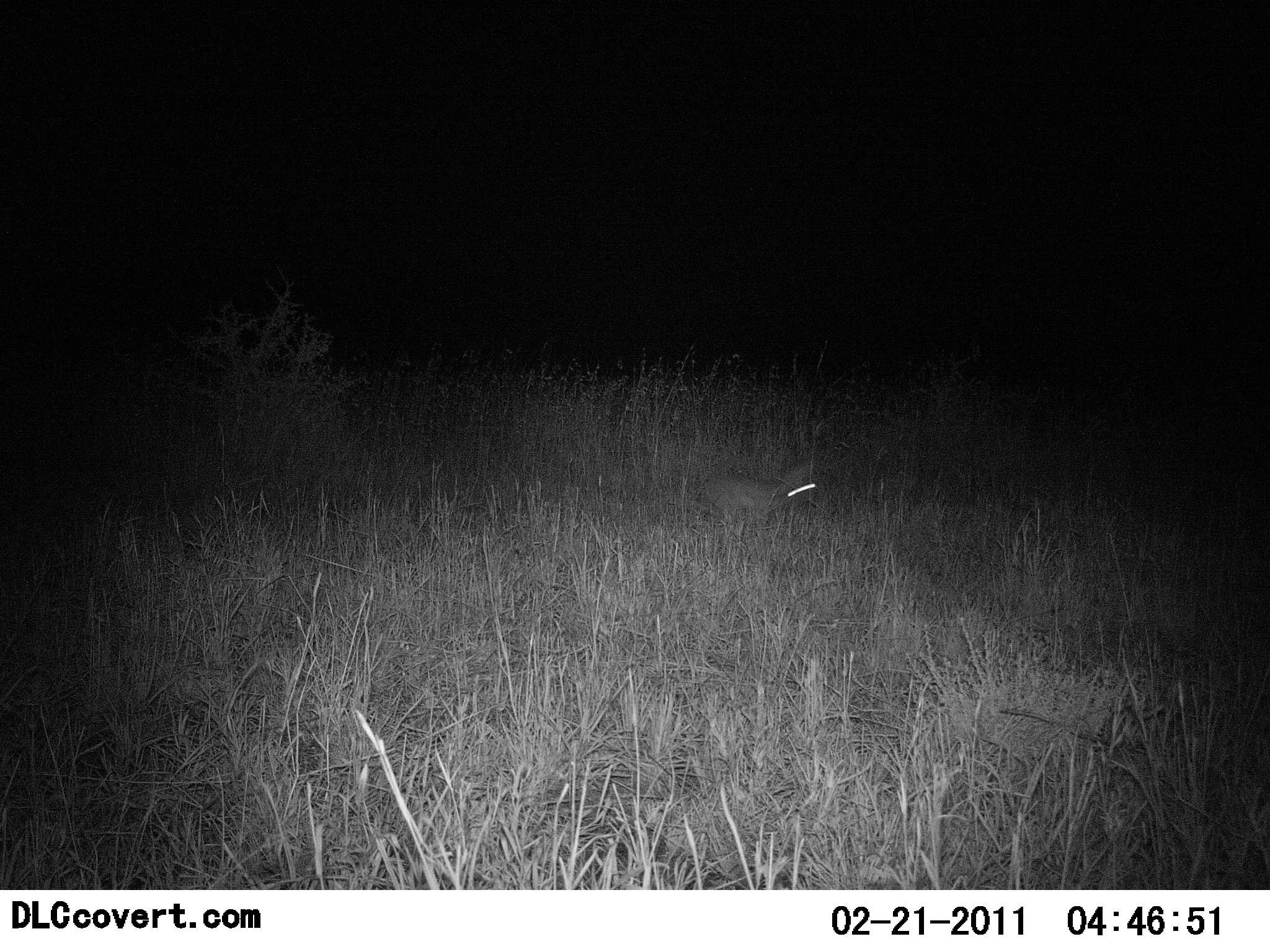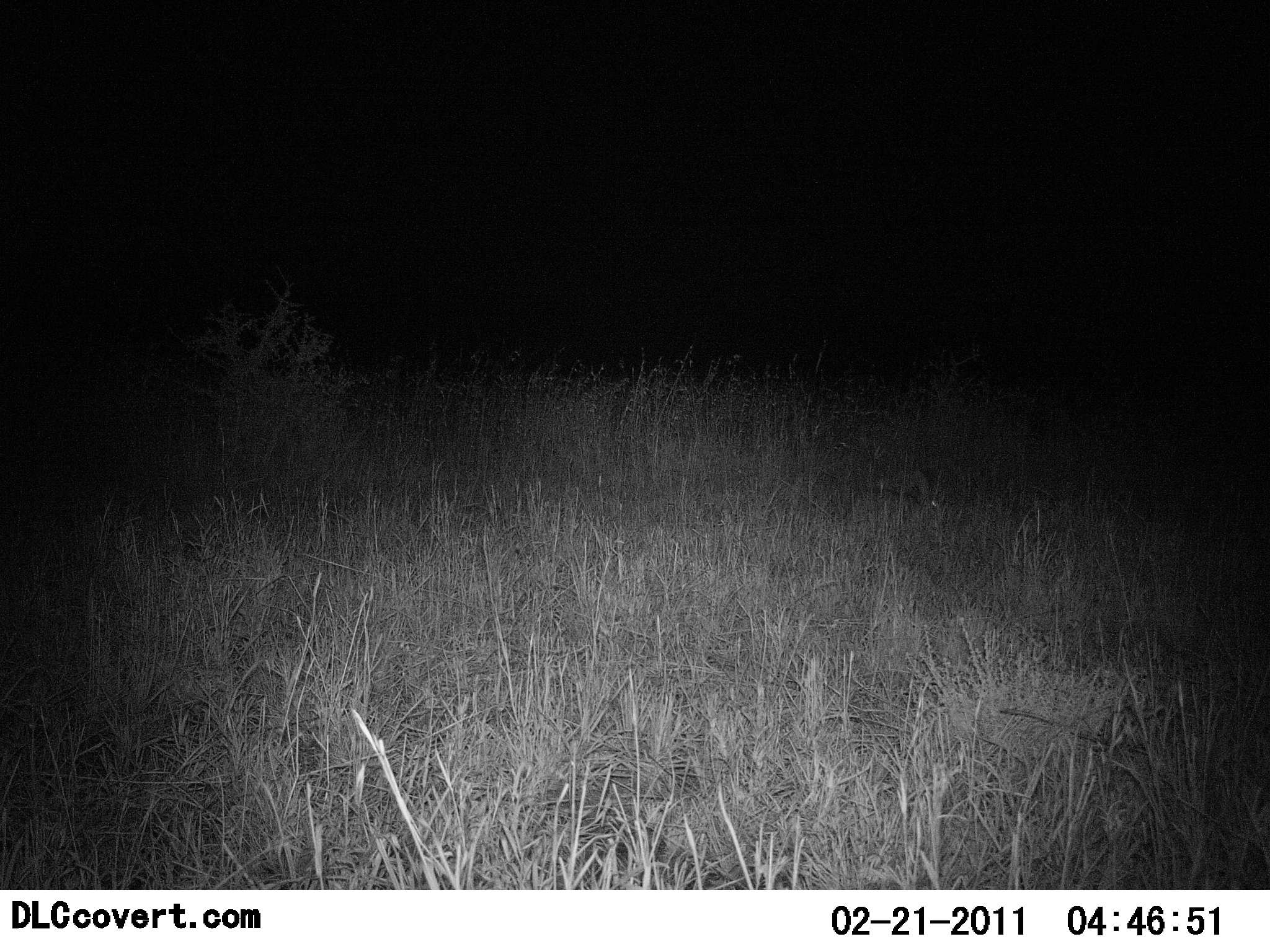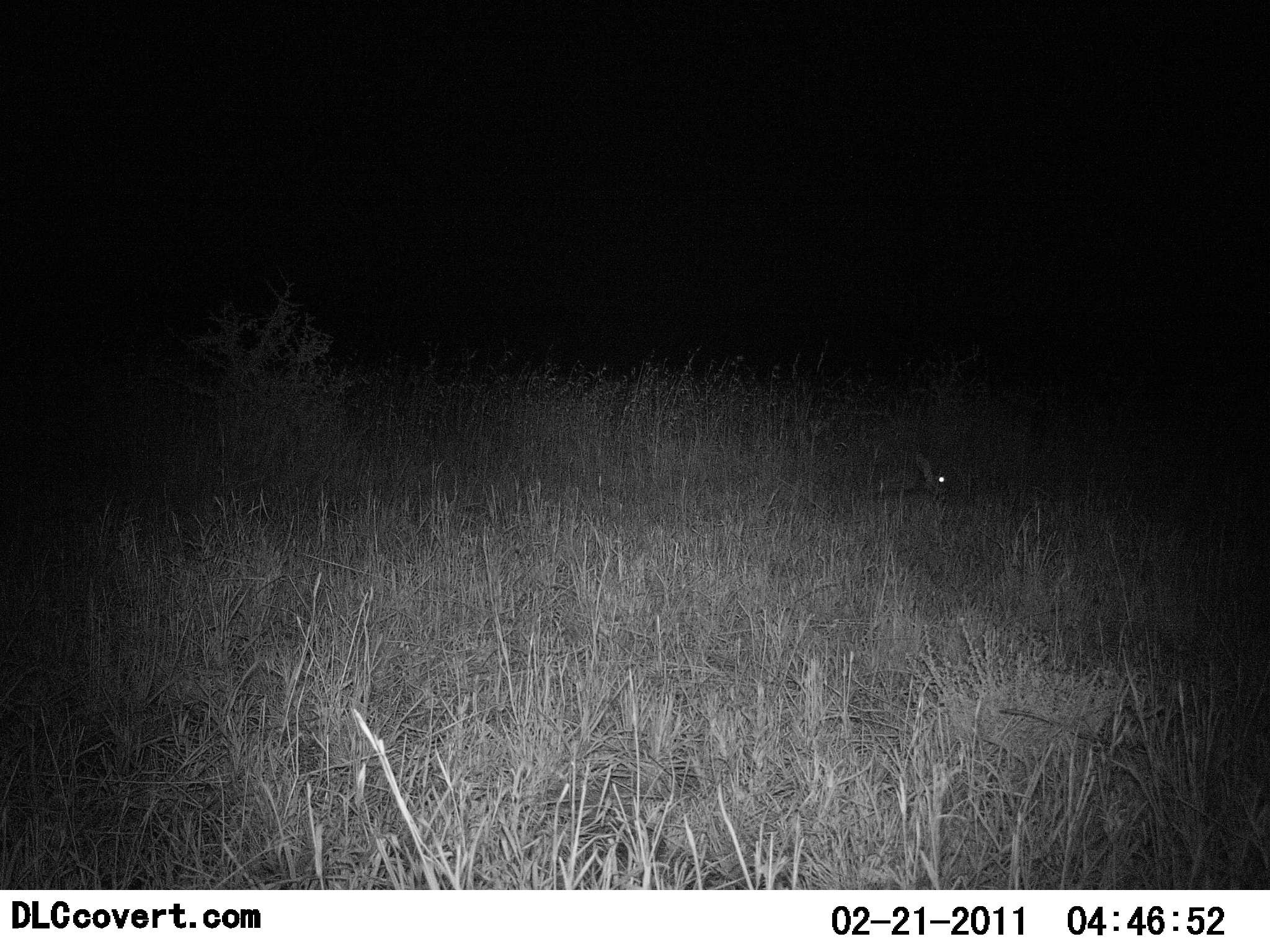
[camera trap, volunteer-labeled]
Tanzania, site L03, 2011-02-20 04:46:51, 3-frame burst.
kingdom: Animalia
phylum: Chordata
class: Mammalia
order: Lagomorpha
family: Leporidae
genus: Lepus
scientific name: Lepus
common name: hare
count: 1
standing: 0%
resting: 0%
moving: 100%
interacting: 0%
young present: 0%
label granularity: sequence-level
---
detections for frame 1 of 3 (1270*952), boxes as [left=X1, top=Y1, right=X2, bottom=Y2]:
animal: [left=706, top=458, right=816, bottom=527]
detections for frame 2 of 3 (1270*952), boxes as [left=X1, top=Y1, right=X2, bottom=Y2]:
animal: [left=871, top=462, right=938, bottom=513]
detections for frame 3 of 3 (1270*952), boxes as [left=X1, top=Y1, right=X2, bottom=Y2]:
animal: [left=872, top=450, right=956, bottom=500]